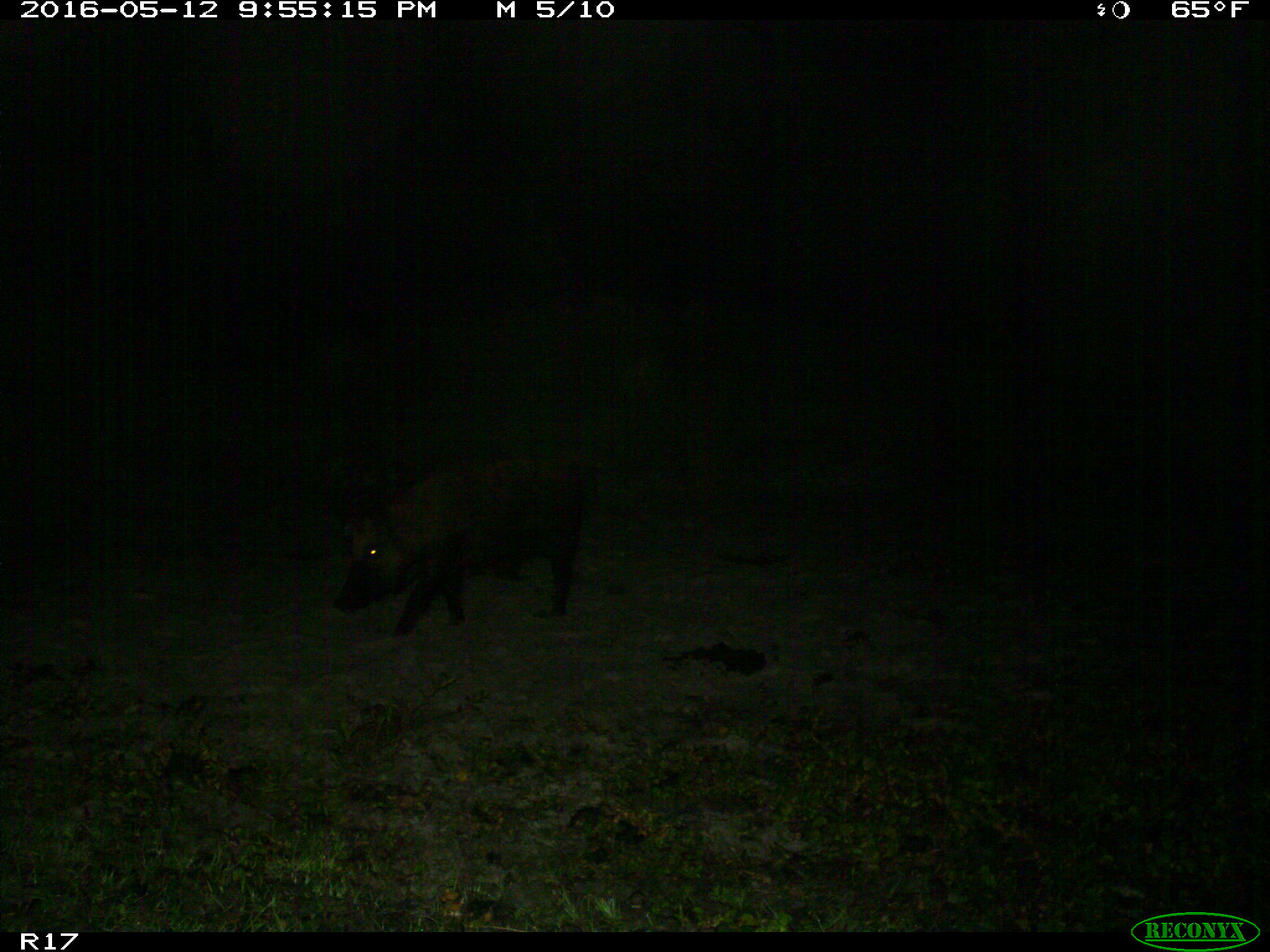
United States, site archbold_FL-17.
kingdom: Animalia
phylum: Chordata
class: Mammalia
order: Artiodactyla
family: Suidae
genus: Sus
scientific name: Sus scrofa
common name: wild boar